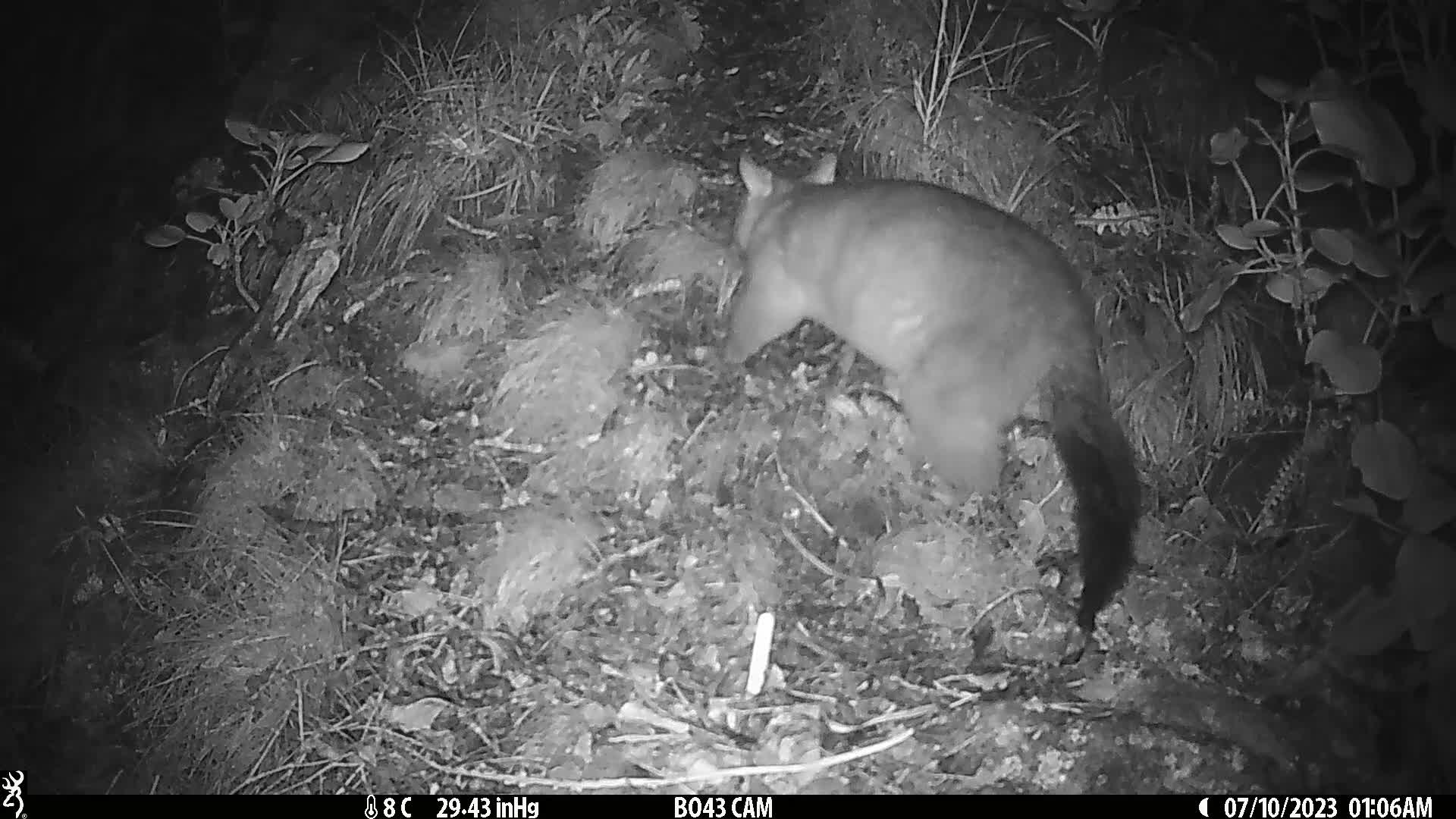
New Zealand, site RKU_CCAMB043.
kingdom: Animalia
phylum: Chordata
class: Mammalia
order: Diprotodontia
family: Phalangeridae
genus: Trichosurus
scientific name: Trichosurus vulpecula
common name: common brushtail possum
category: possum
Possum (common brushtail possum) (Trichosurus vulpecula).